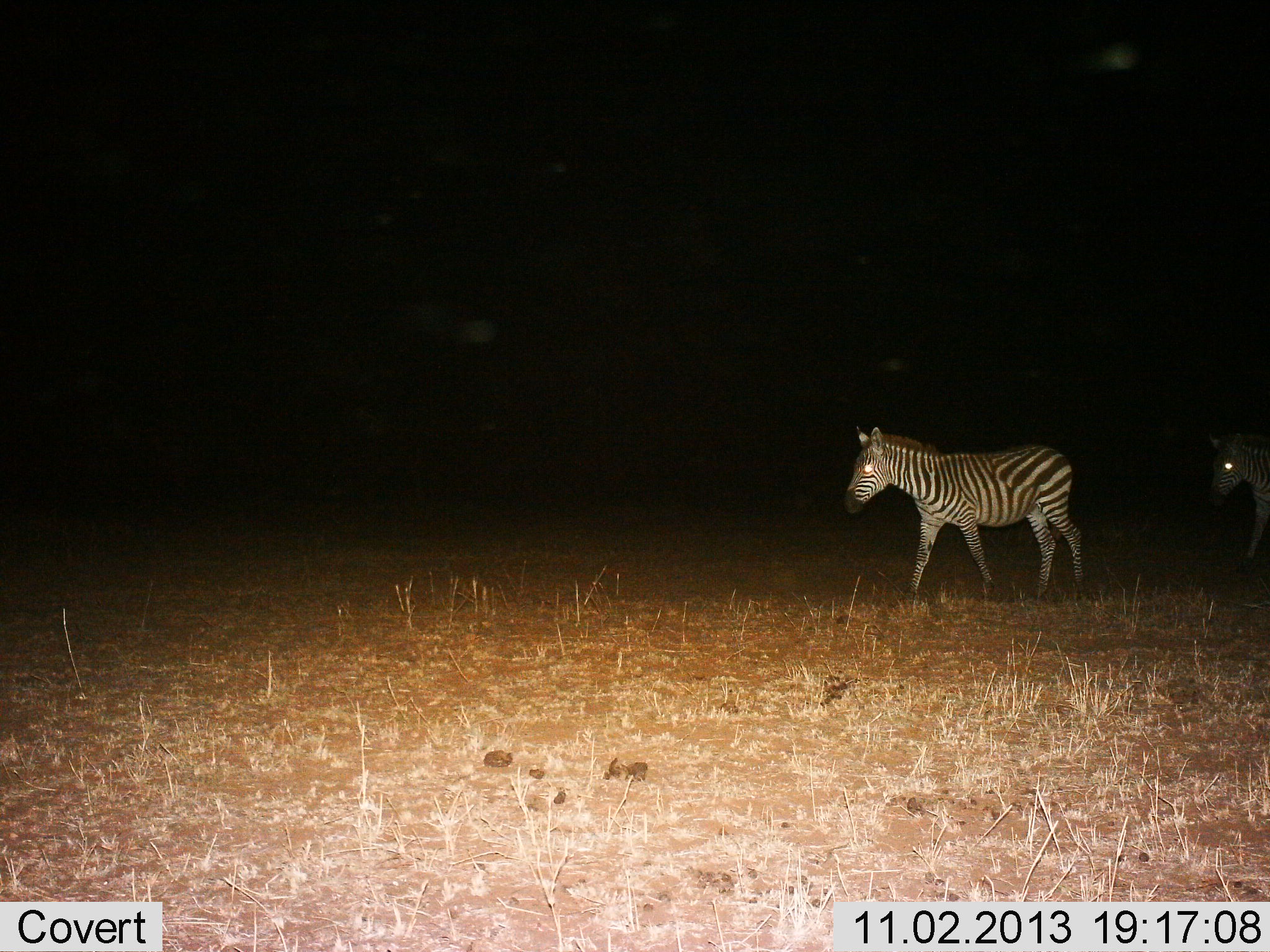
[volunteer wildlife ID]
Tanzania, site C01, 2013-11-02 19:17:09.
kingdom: Animalia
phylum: Chordata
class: Mammalia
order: Perissodactyla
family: Equidae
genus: Equus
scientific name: Equus quagga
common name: plains zebra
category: zebra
Zebra (plains zebra) (Equus quagga), count 2. Behavior (volunteer vote fractions): standing 0%, resting 0%, moving 100%, interacting 0%. Young present (vote fraction): 0%. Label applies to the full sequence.